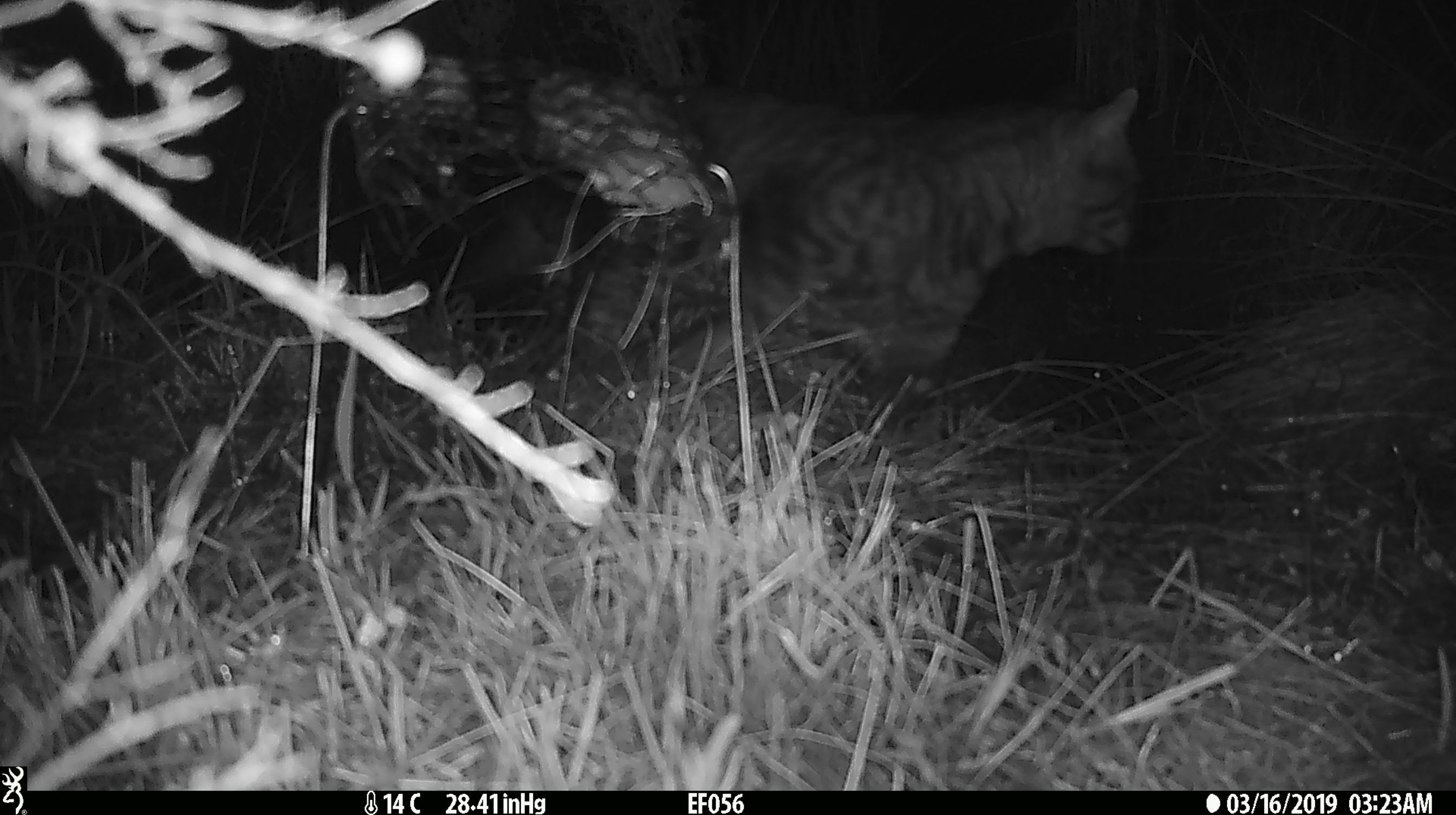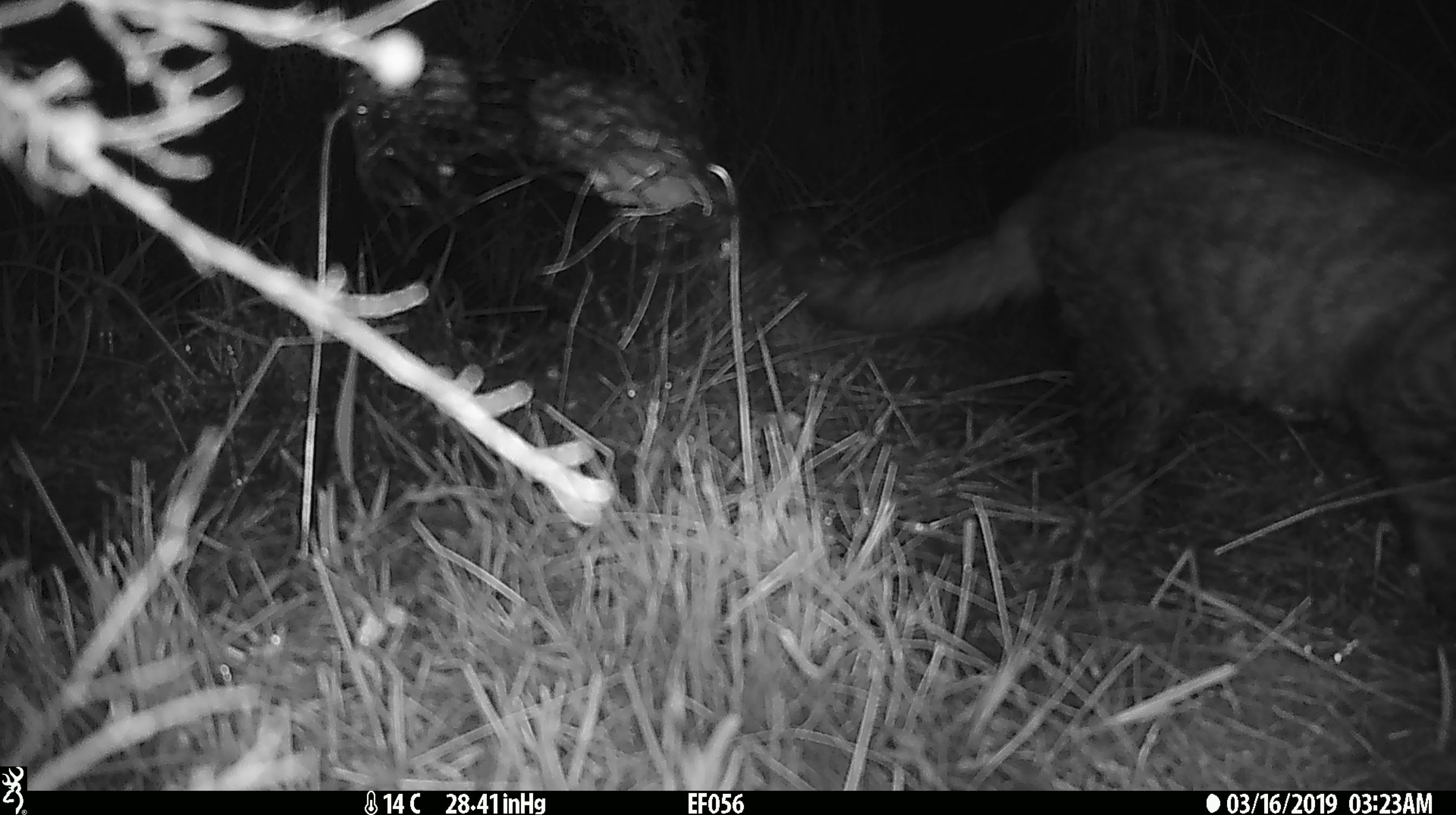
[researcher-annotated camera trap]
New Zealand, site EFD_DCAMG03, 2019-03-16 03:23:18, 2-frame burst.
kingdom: Animalia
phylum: Chordata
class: Mammalia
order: Carnivora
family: Felidae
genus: Felis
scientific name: Felis catus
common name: domestic cat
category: cat